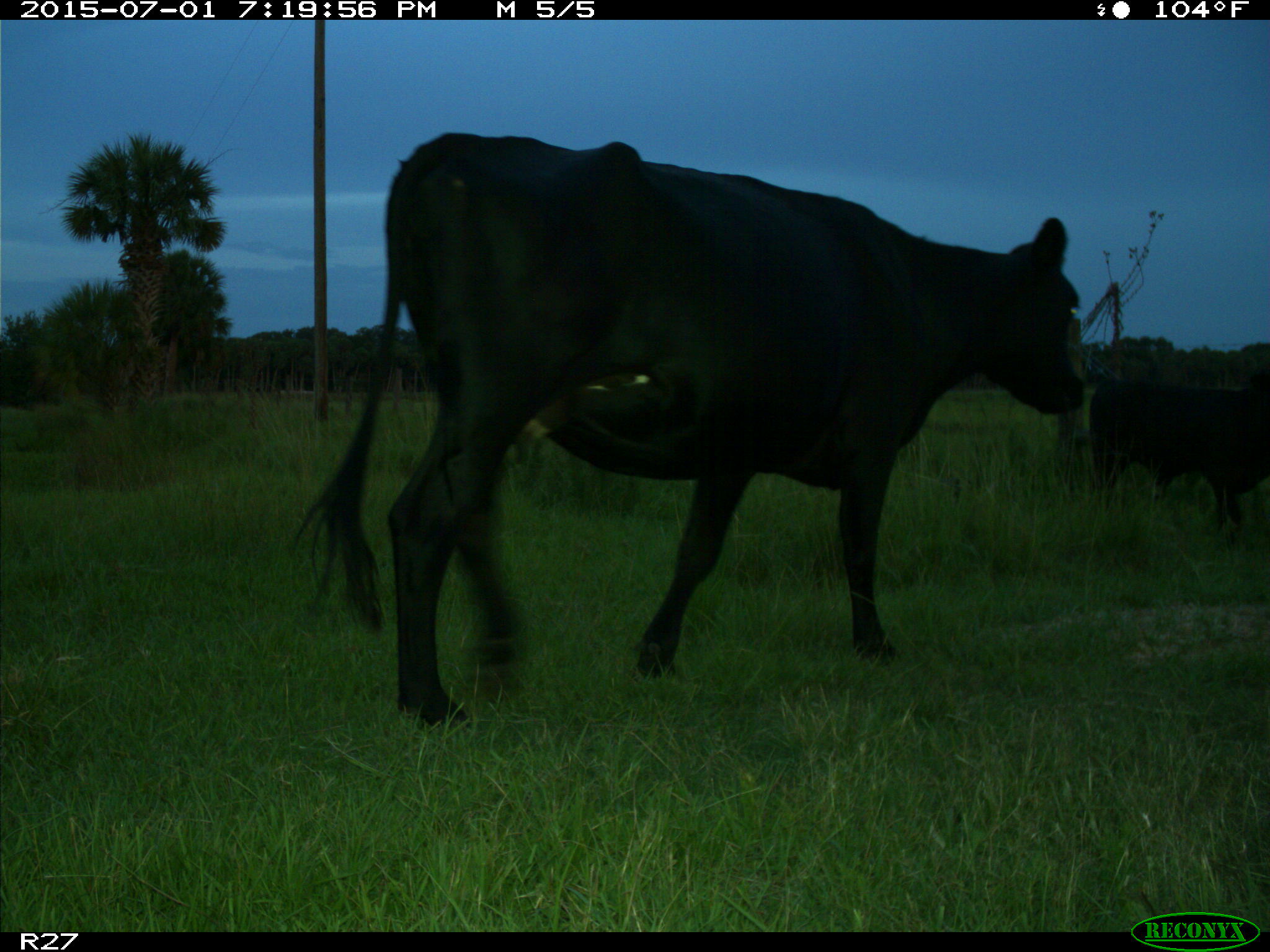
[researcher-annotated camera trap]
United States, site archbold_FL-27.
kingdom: Animalia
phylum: Chordata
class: Mammalia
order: Artiodactyla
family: Bovidae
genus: Bos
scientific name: Bos taurus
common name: domestic cow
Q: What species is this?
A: Bos taurus (domestic cow).